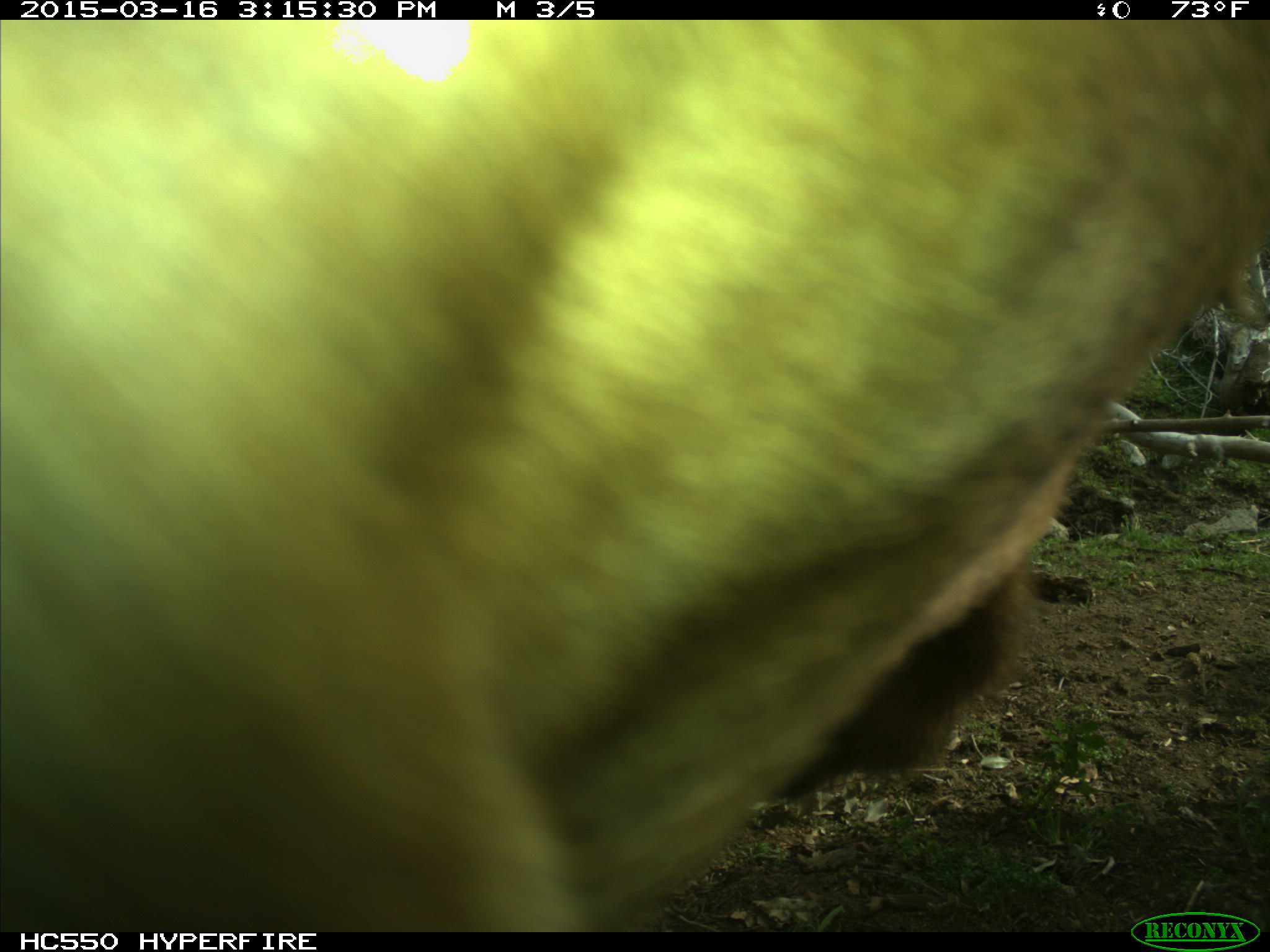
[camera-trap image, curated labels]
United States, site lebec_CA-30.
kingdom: Animalia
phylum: Chordata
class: Mammalia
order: Artiodactyla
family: Bovidae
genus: Bos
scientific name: Bos taurus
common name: domestic cow